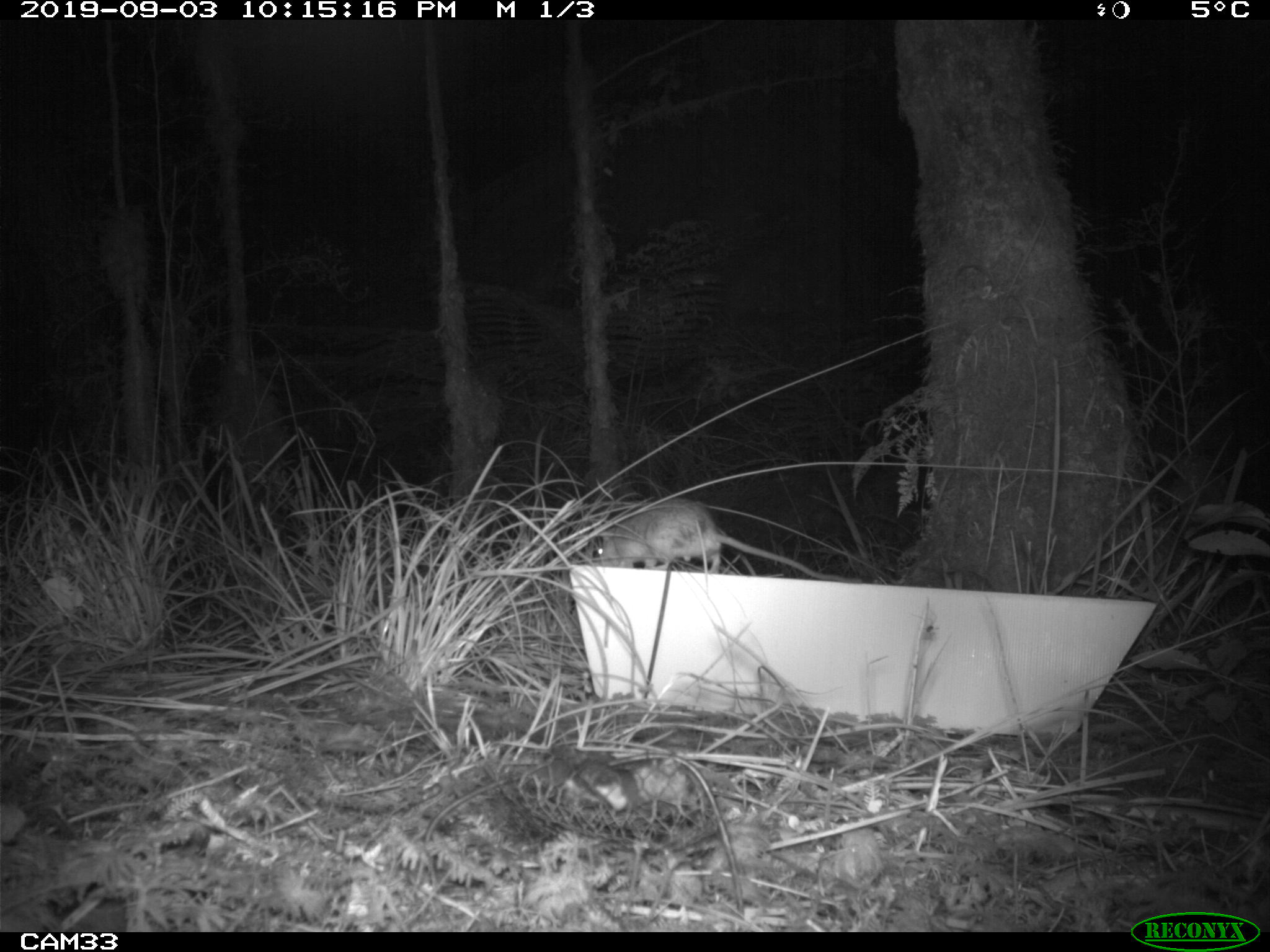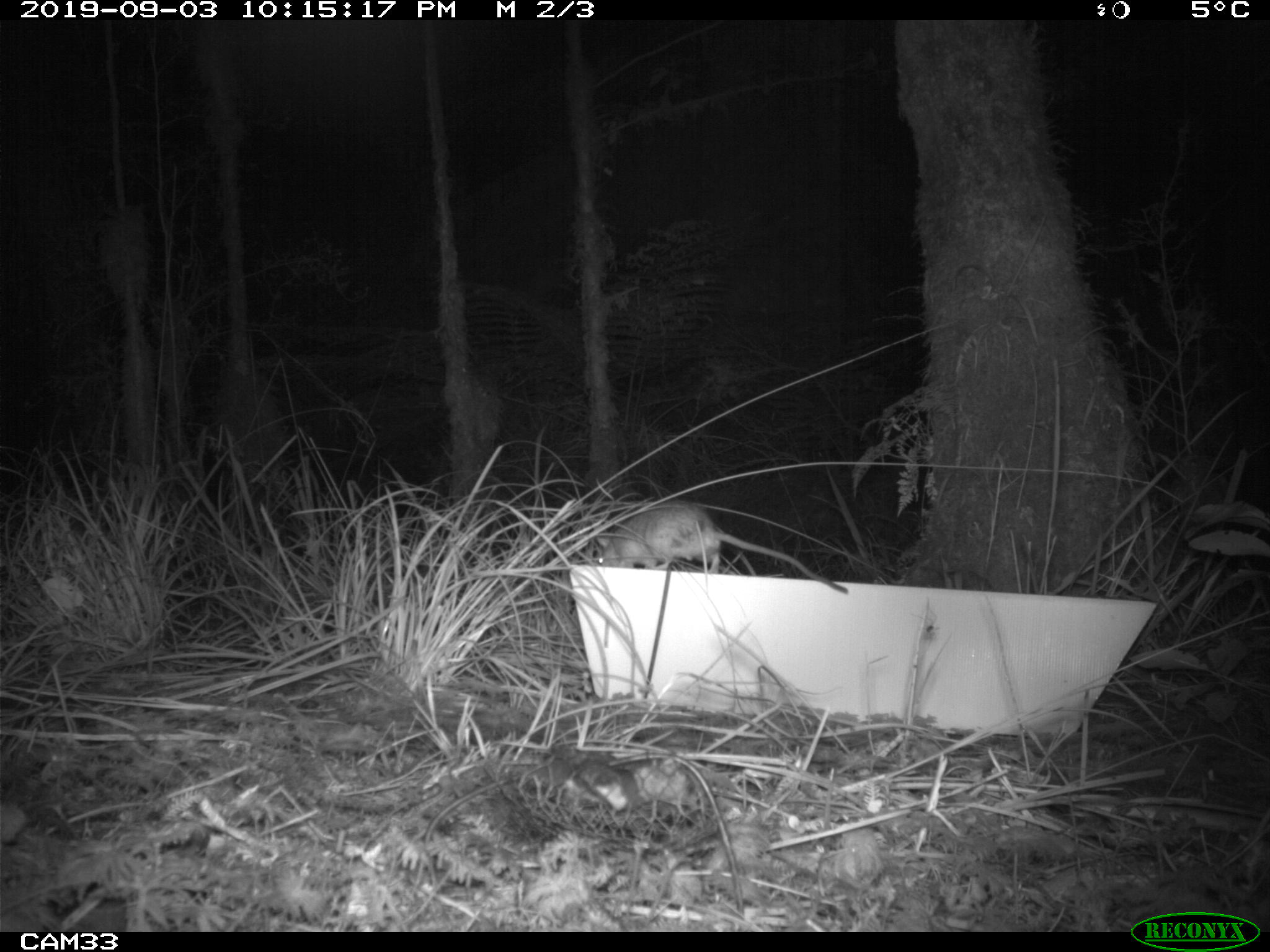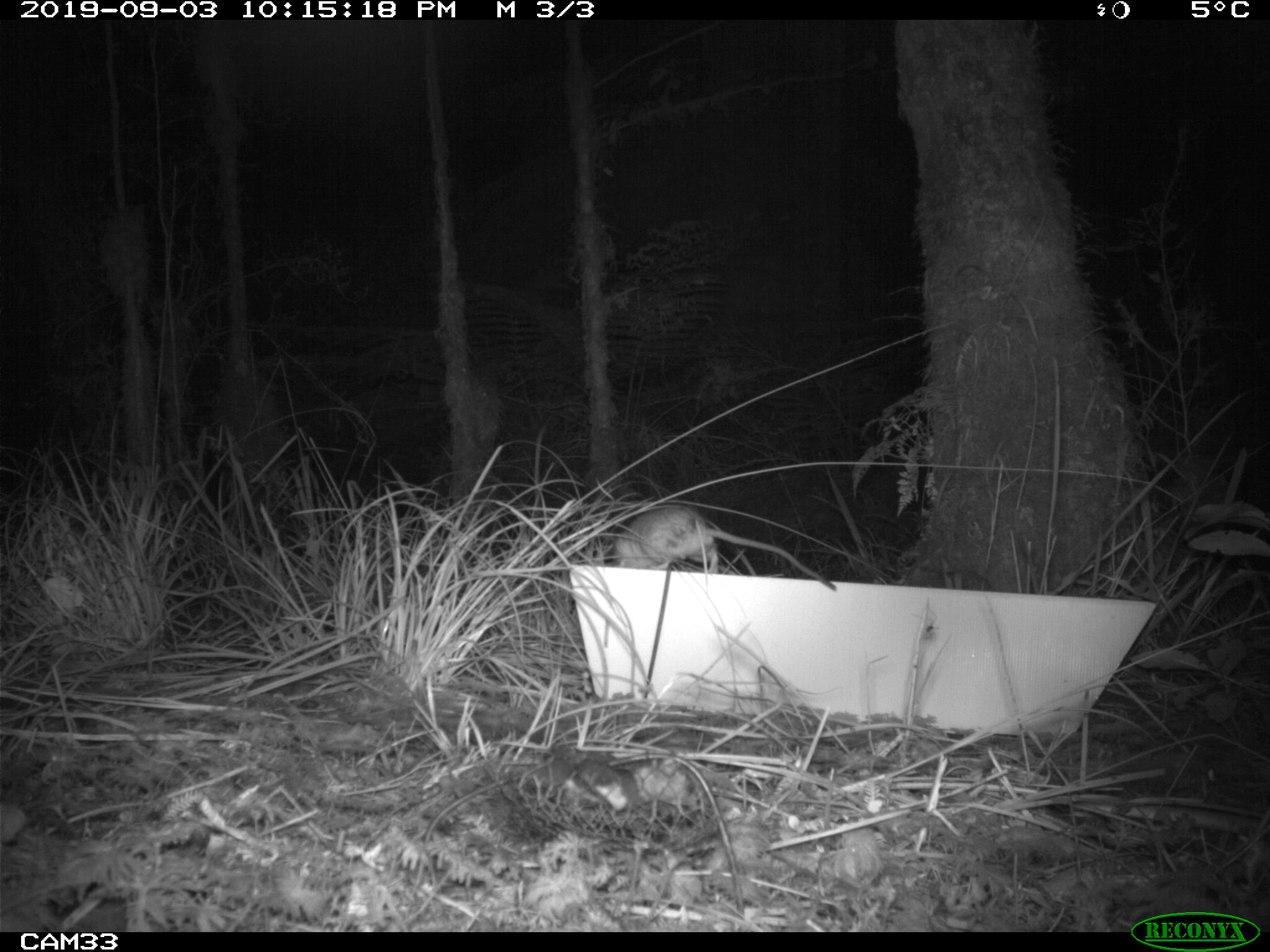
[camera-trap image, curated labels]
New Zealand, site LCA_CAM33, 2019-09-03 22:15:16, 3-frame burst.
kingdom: Animalia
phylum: Chordata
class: Mammalia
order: Rodentia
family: Muridae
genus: Rattus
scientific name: Rattus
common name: rat